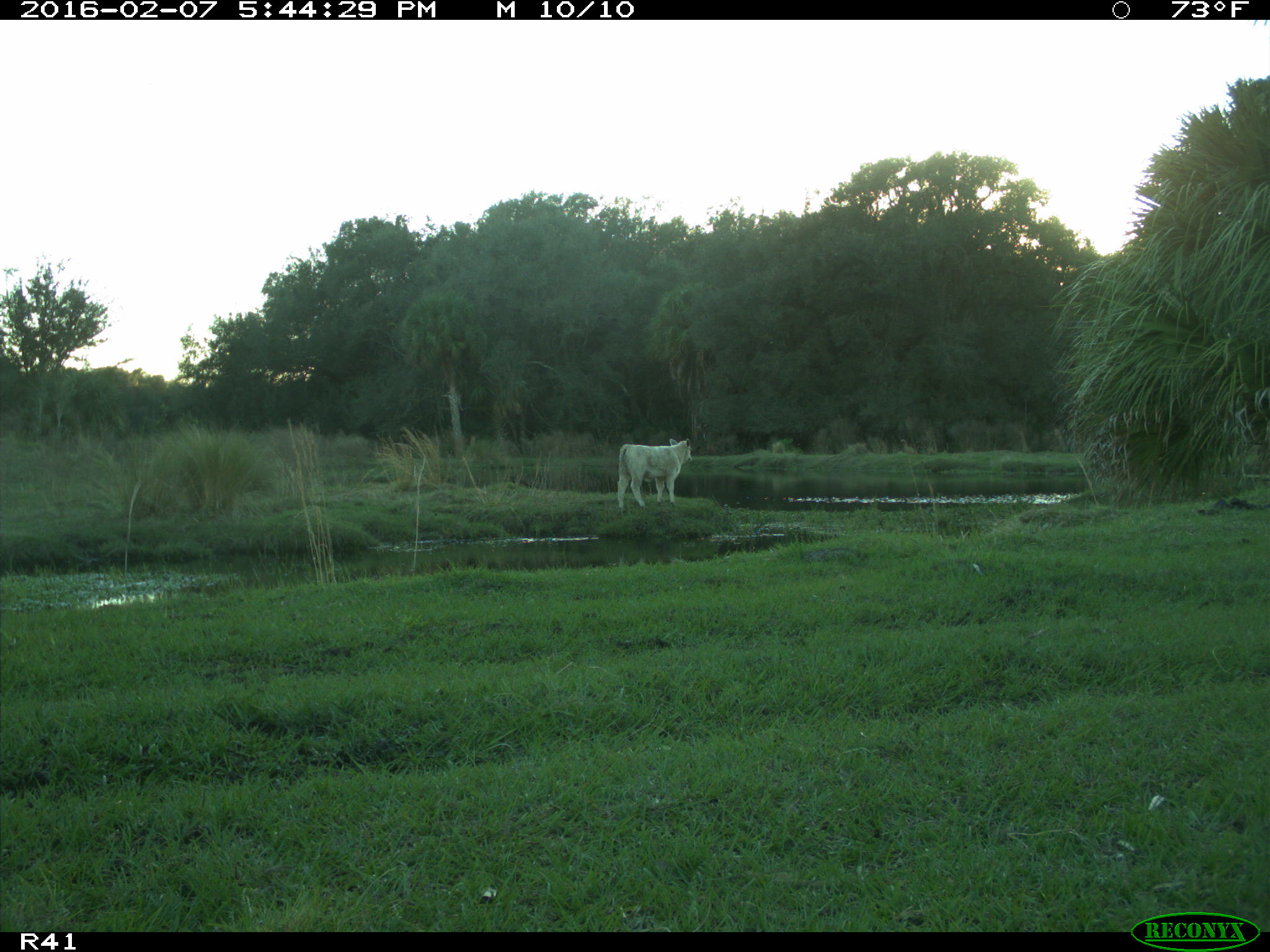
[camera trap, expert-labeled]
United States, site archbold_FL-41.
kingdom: Animalia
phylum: Chordata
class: Mammalia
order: Artiodactyla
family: Bovidae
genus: Bos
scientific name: Bos taurus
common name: domestic cow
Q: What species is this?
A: Bos taurus (domestic cow).